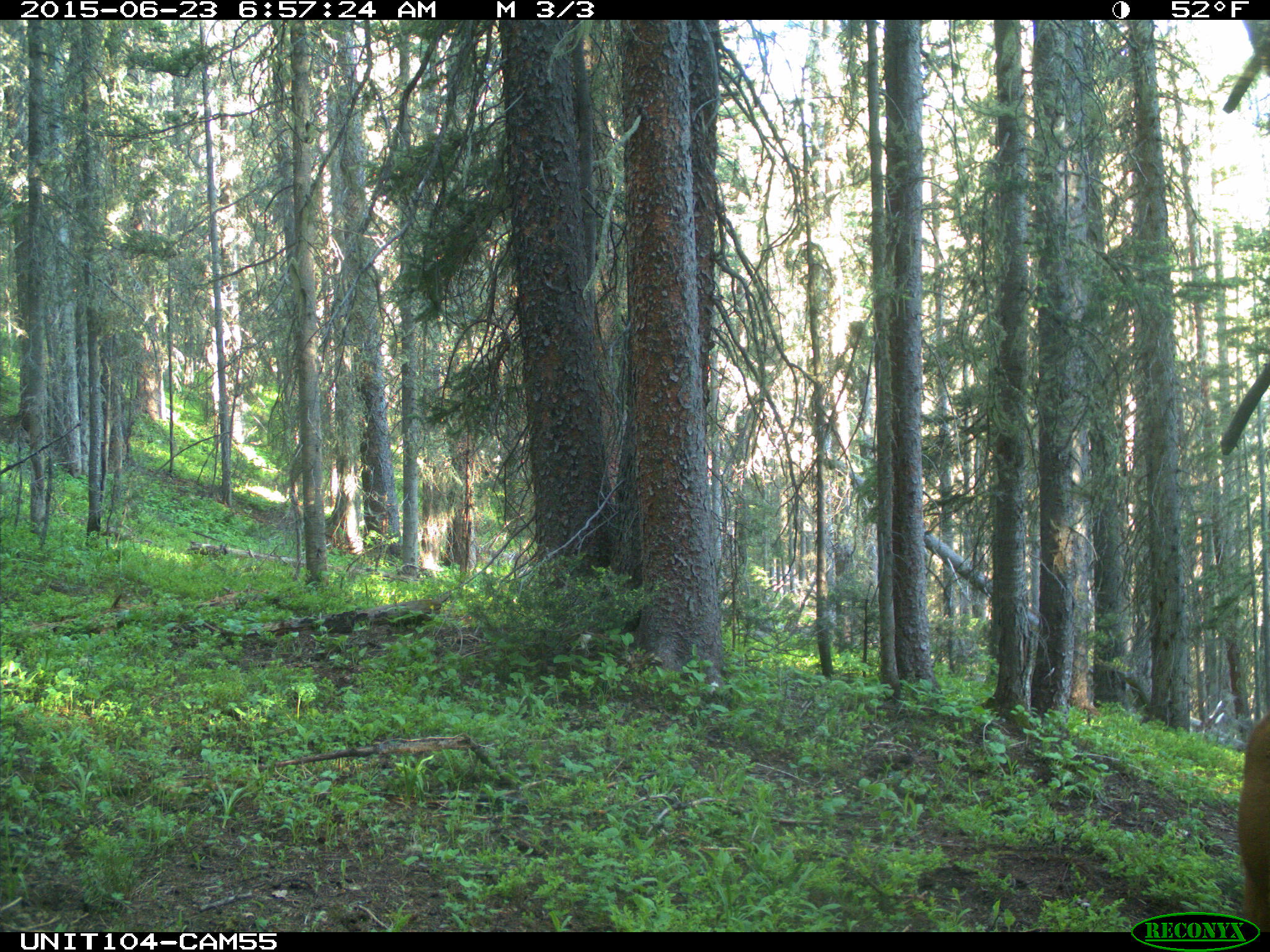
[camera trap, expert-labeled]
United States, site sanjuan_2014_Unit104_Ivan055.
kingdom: Animalia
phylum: Chordata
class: Mammalia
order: Artiodactyla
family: Cervidae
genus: Cervus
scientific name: Cervus elaphus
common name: red deer